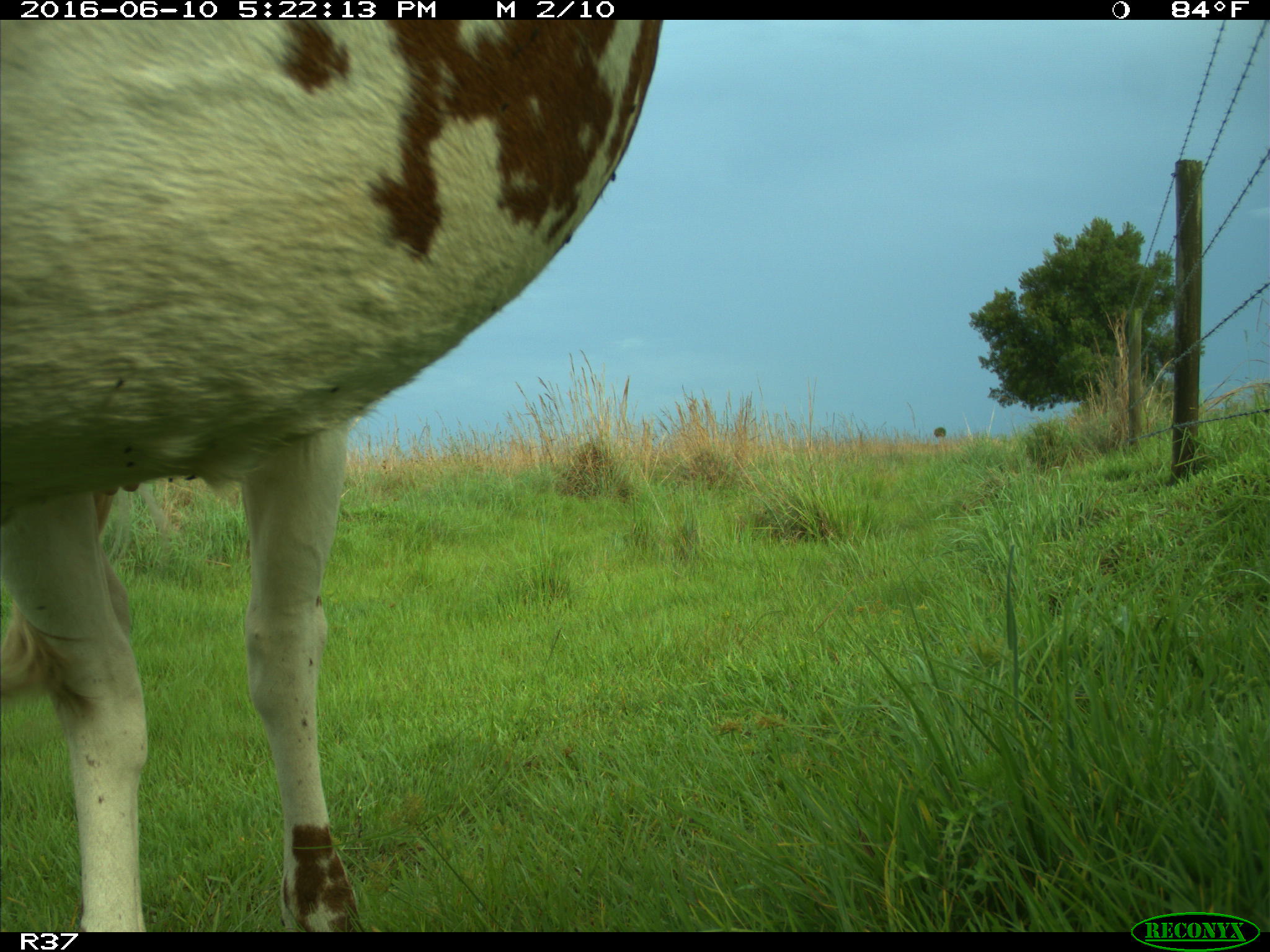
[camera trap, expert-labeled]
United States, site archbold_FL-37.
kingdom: Animalia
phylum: Chordata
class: Mammalia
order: Artiodactyla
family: Bovidae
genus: Bos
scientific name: Bos taurus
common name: domestic cow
Bos taurus (domestic cow).